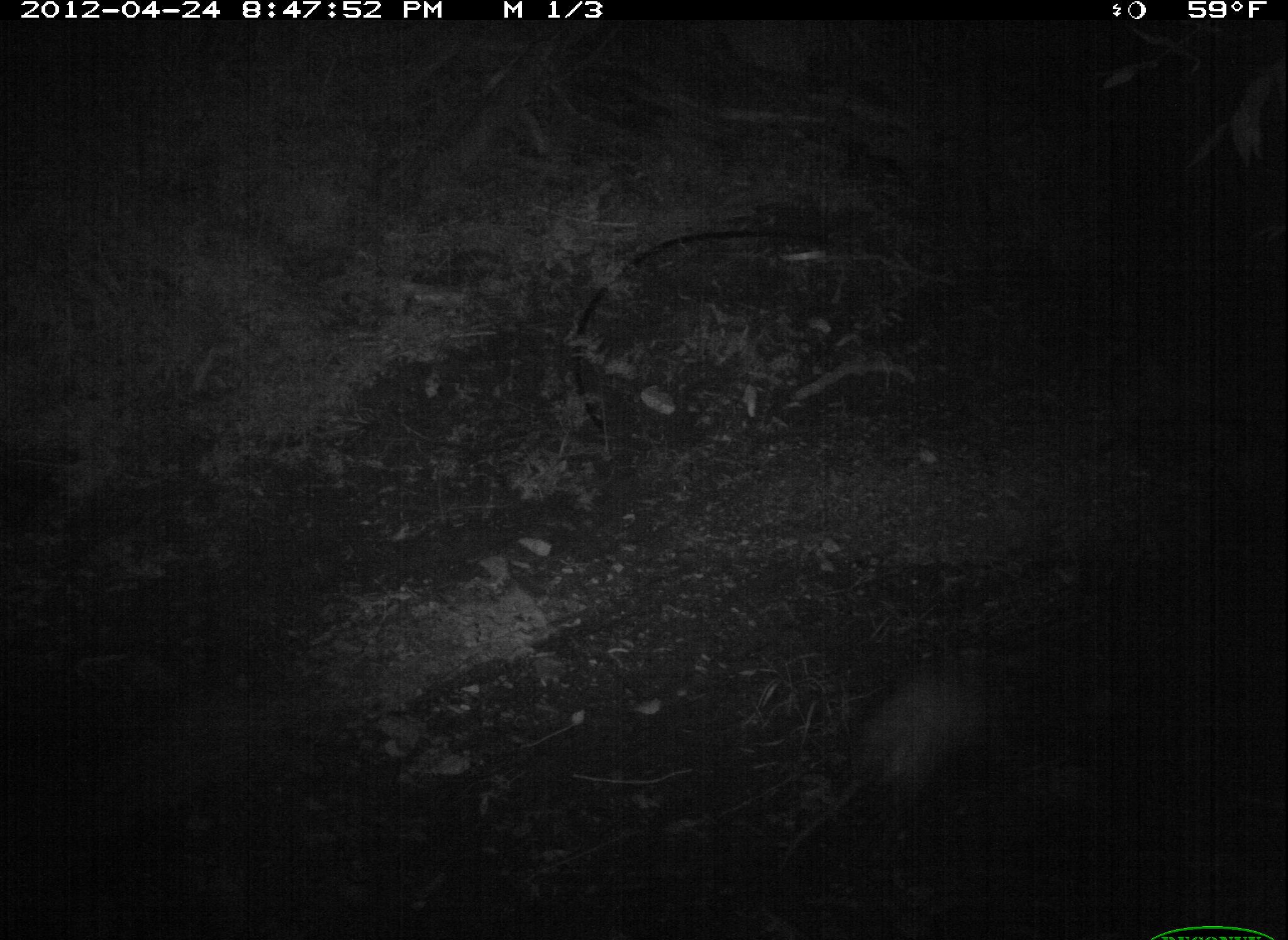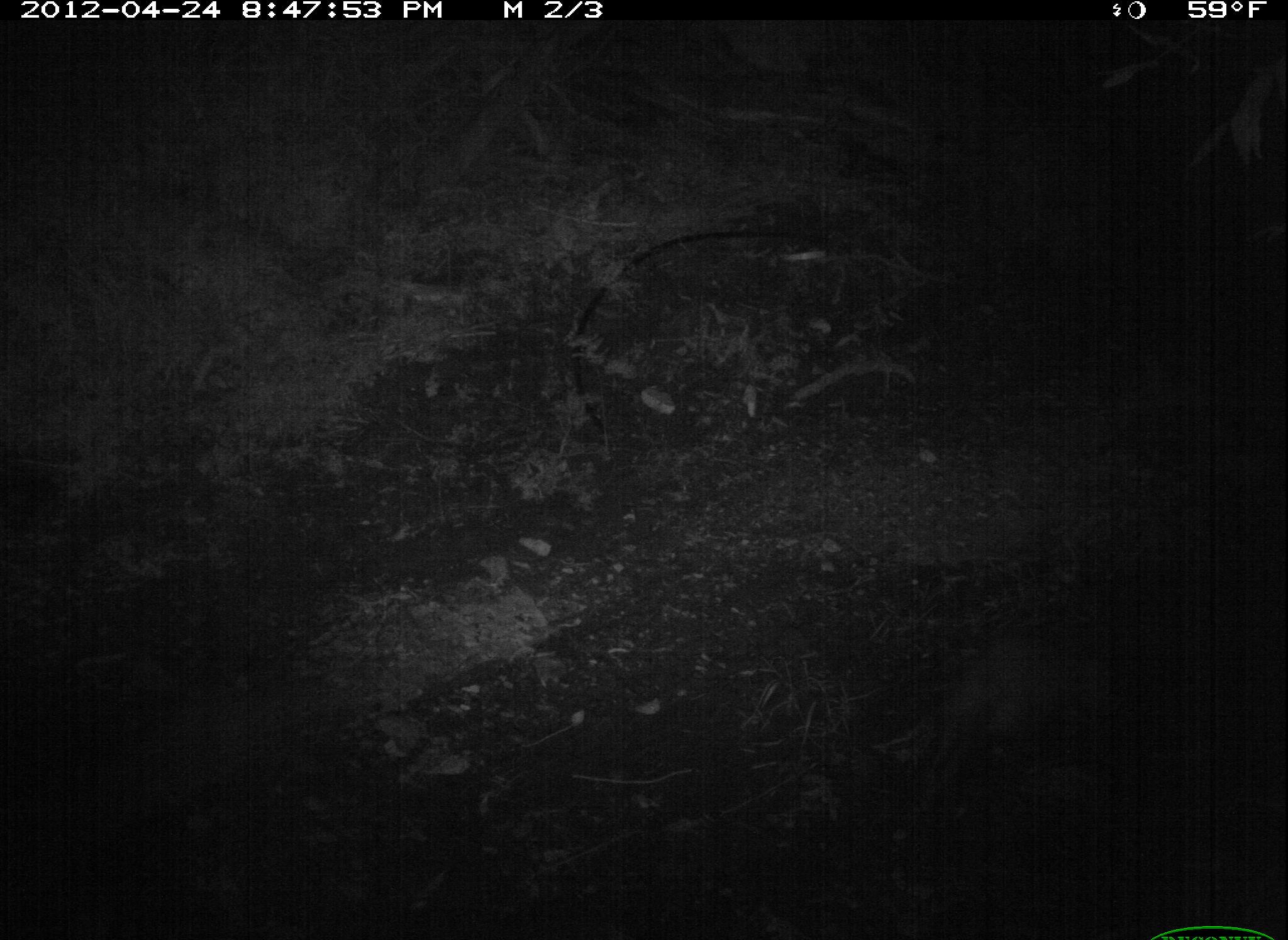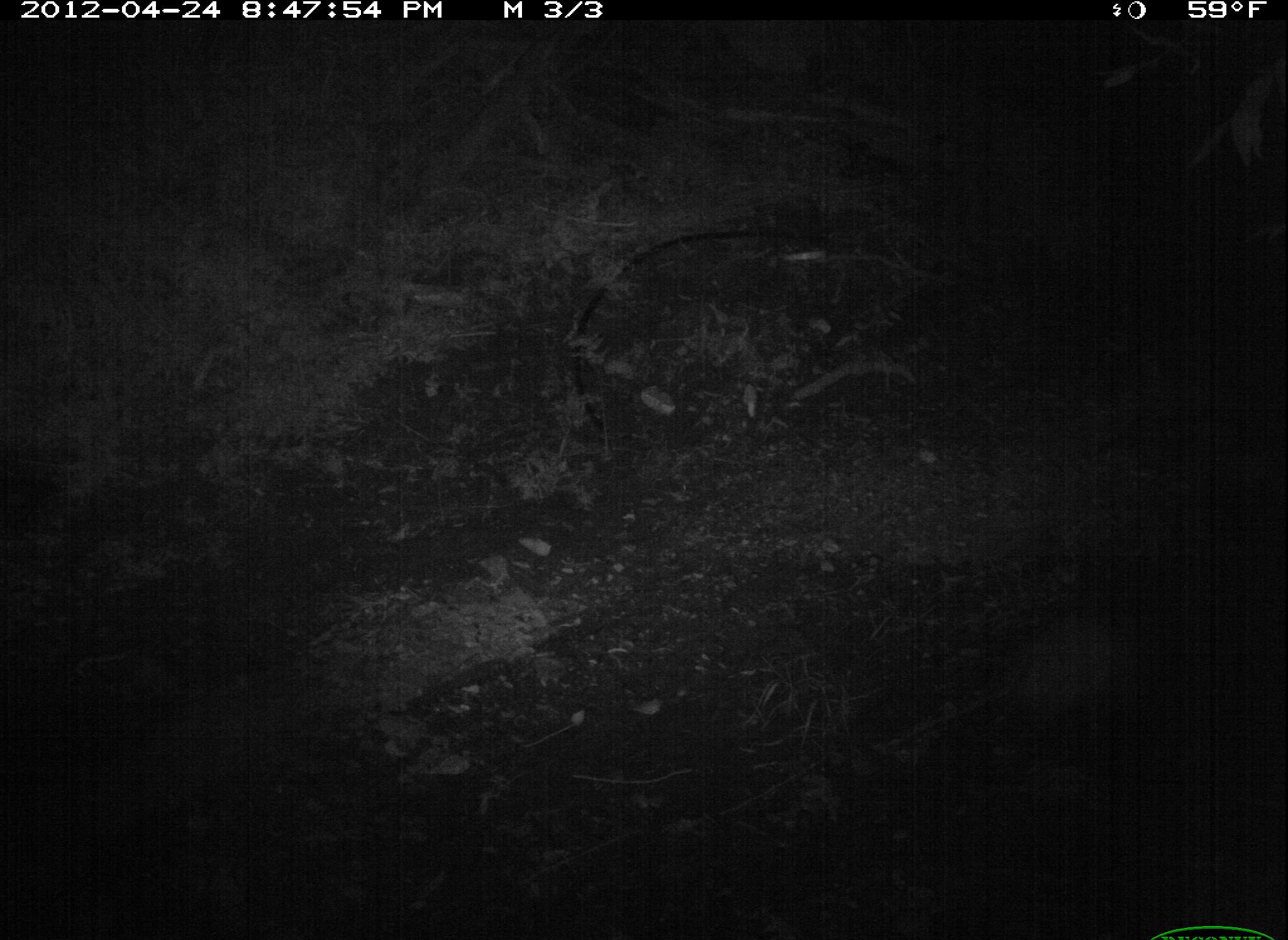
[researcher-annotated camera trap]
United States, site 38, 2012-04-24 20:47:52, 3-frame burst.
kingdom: Animalia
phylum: Chordata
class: Mammalia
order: Didelphimorphia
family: Didelphidae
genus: Didelphis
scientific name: Didelphis virginiana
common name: virginia opossum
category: opossum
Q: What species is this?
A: Opossum (virginia opossum) (Didelphis virginiana).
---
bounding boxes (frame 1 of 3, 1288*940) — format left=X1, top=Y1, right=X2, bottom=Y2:
opossum: left=771, top=639, right=1005, bottom=879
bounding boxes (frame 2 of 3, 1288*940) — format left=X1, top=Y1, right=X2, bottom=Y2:
opossum: left=894, top=615, right=1117, bottom=812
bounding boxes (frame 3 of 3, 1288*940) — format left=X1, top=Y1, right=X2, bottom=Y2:
opossum: left=881, top=572, right=1196, bottom=791